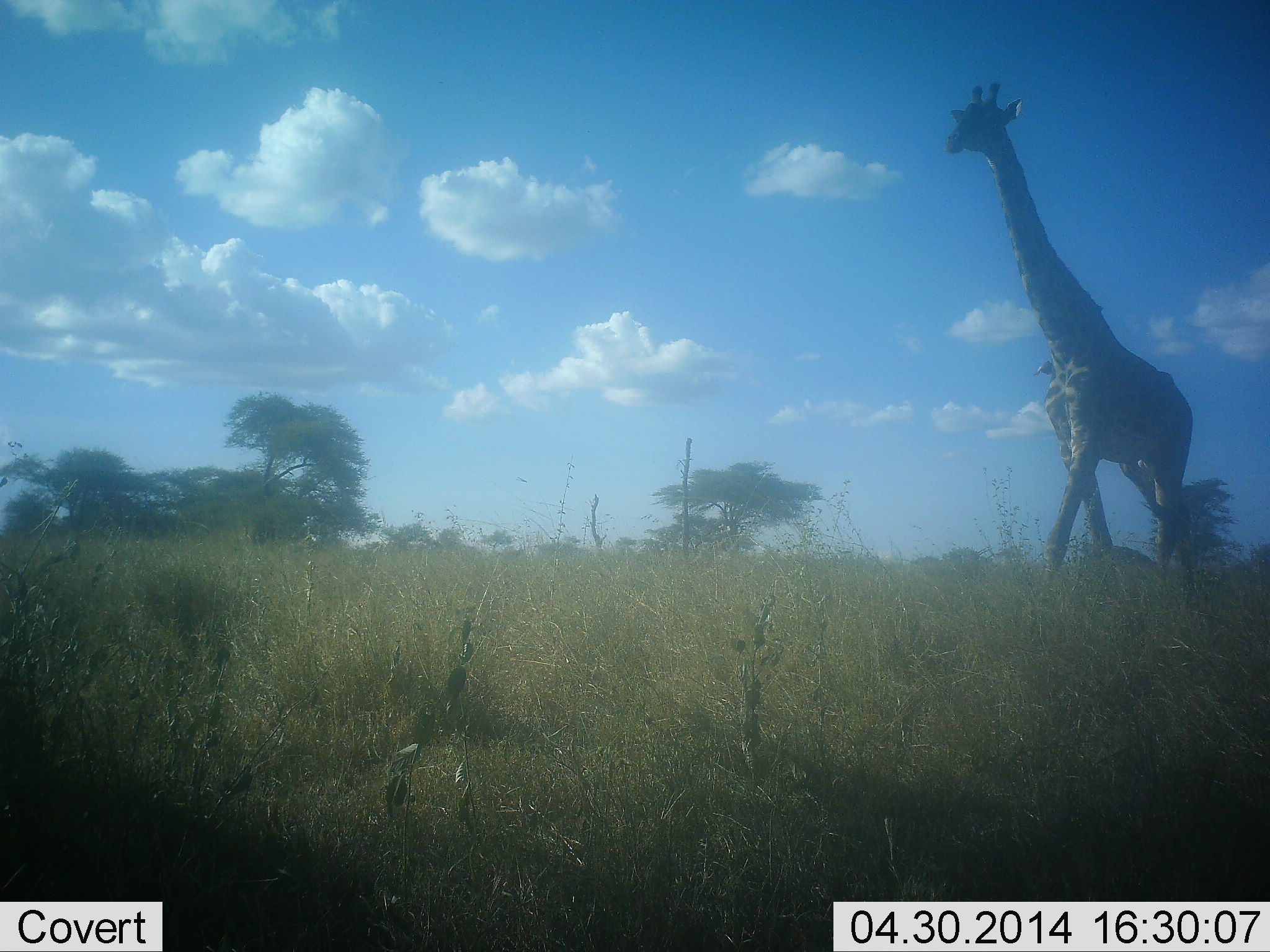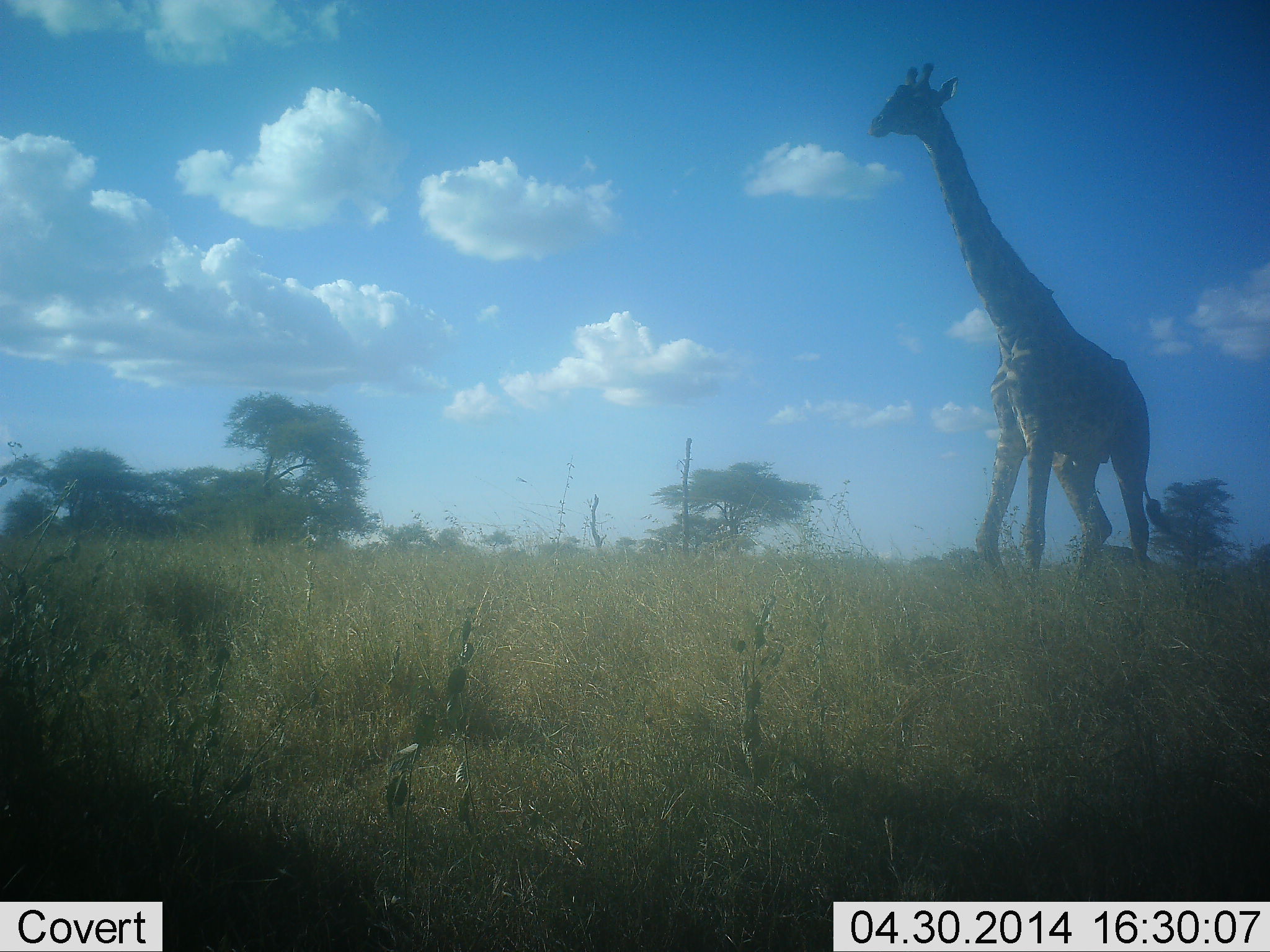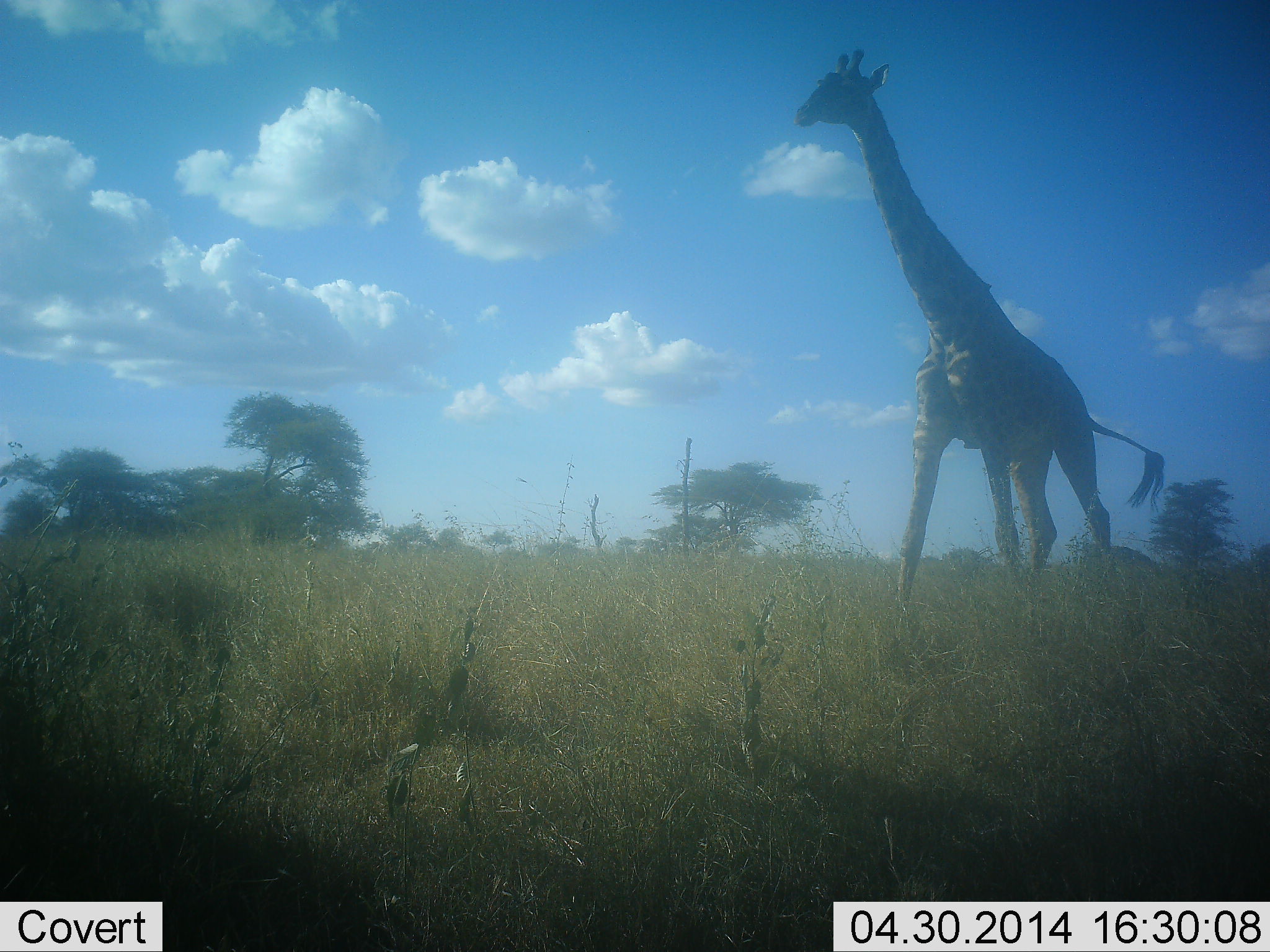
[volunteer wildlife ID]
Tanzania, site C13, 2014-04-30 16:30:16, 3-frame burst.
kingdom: Animalia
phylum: Chordata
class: Mammalia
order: Artiodactyla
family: Giraffidae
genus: Giraffa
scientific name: Giraffa camelopardalis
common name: giraffe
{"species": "giraffe (Giraffa camelopardalis)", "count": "1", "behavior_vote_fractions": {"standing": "10%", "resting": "0%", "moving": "100%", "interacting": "0%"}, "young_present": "0%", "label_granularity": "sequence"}